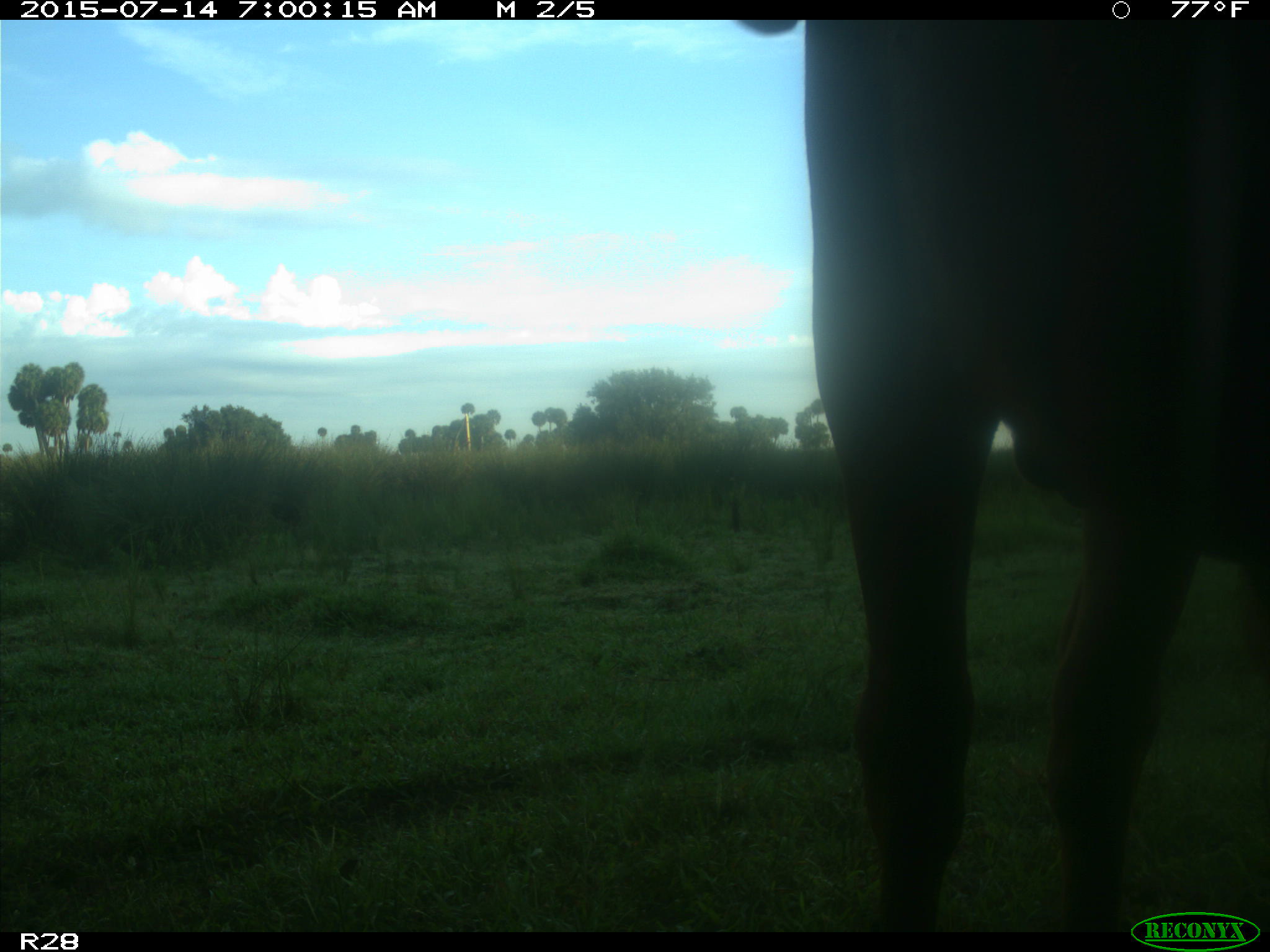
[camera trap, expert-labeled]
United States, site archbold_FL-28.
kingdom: Animalia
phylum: Chordata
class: Mammalia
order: Artiodactyla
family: Bovidae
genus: Bos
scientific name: Bos taurus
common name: domestic cow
Bos taurus (domestic cow).